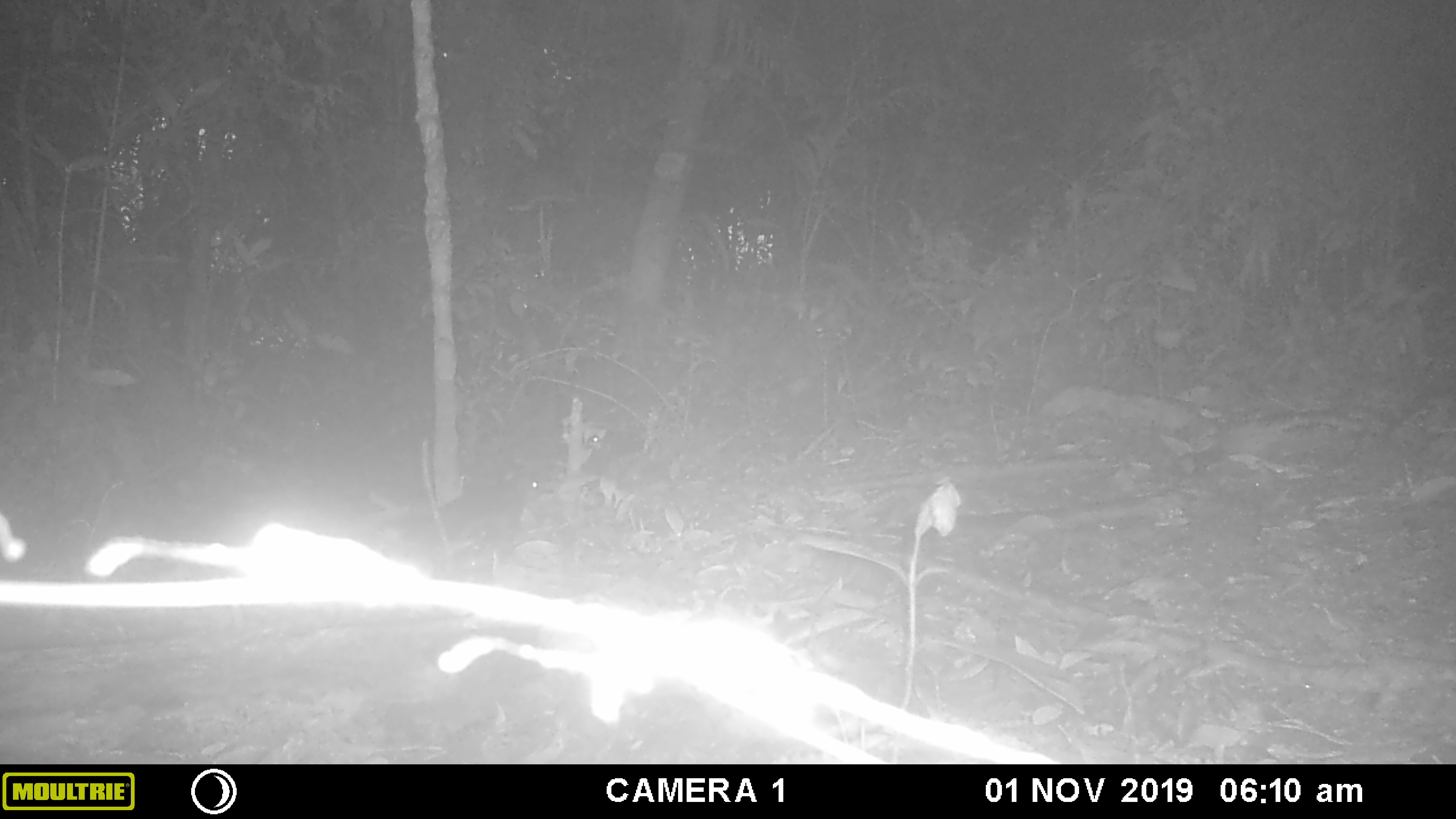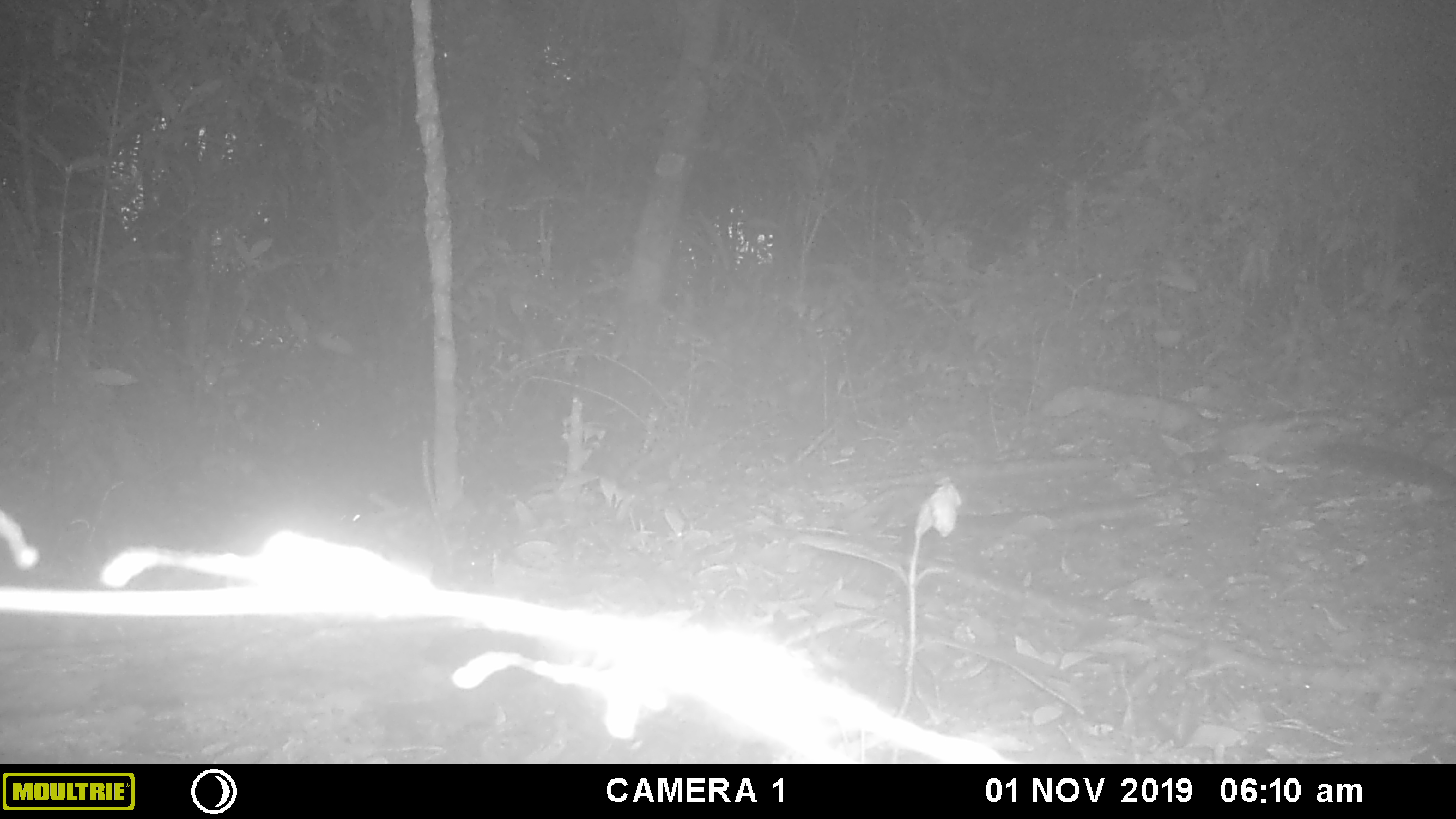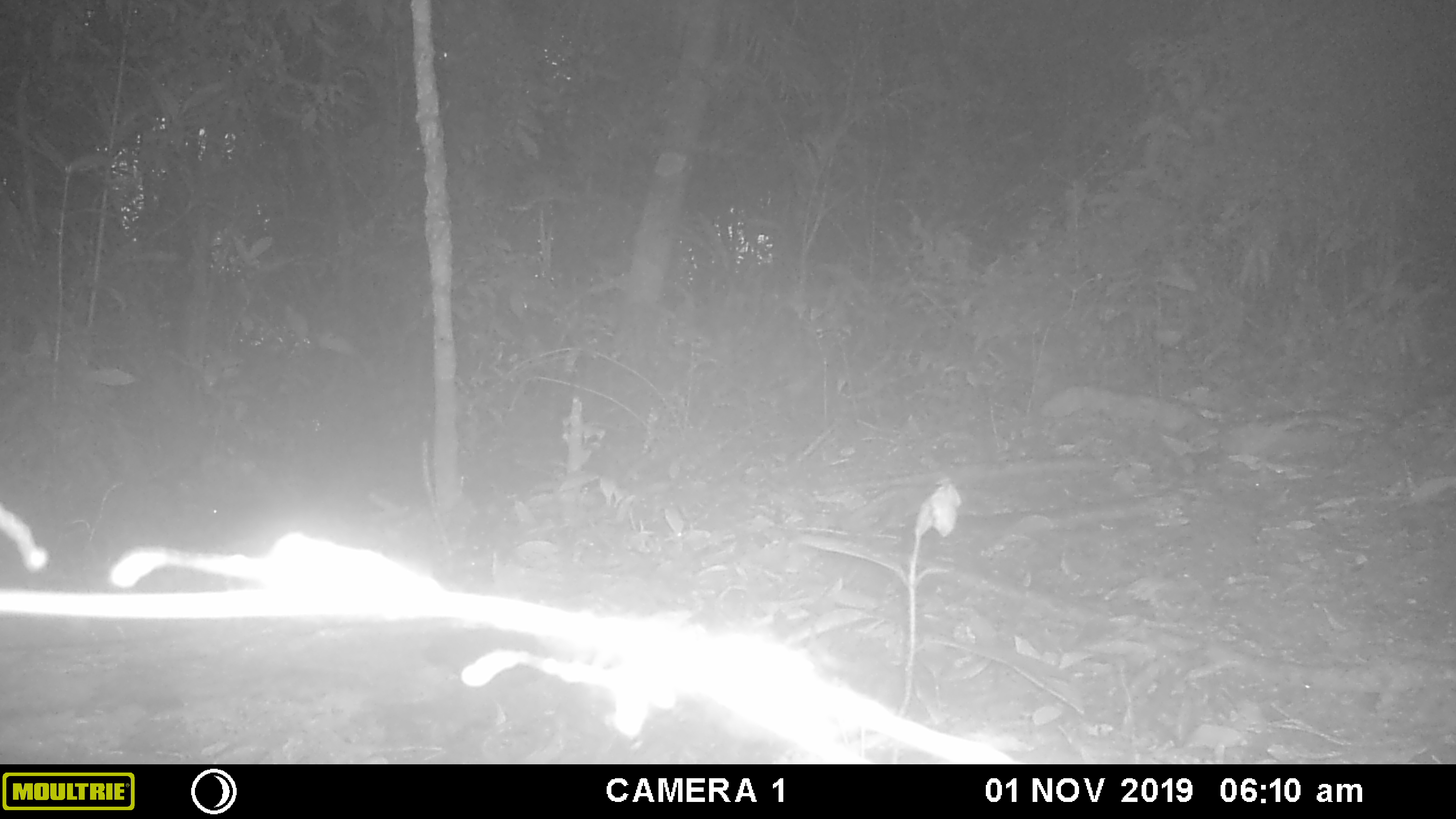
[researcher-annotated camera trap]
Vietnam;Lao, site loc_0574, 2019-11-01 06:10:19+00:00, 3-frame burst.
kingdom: Animalia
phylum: Chordata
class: Mammalia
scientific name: Mammalia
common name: mammal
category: unidentified small mammal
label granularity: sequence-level